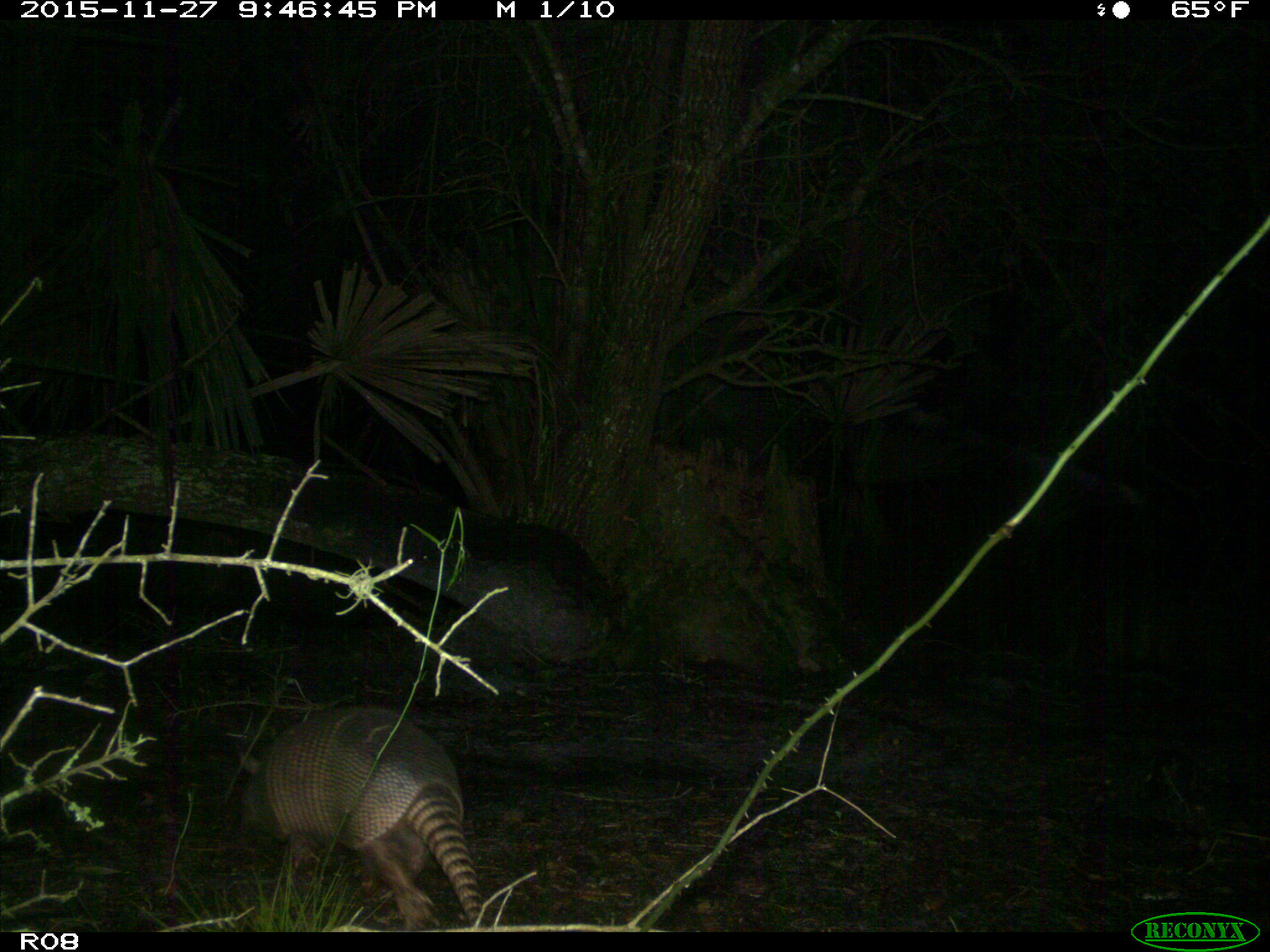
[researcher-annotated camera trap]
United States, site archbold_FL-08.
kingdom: Animalia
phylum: Chordata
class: Mammalia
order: Cingulata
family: Dasypodidae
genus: Dasypus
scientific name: Dasypus novemcinctus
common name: nine-banded armadillo